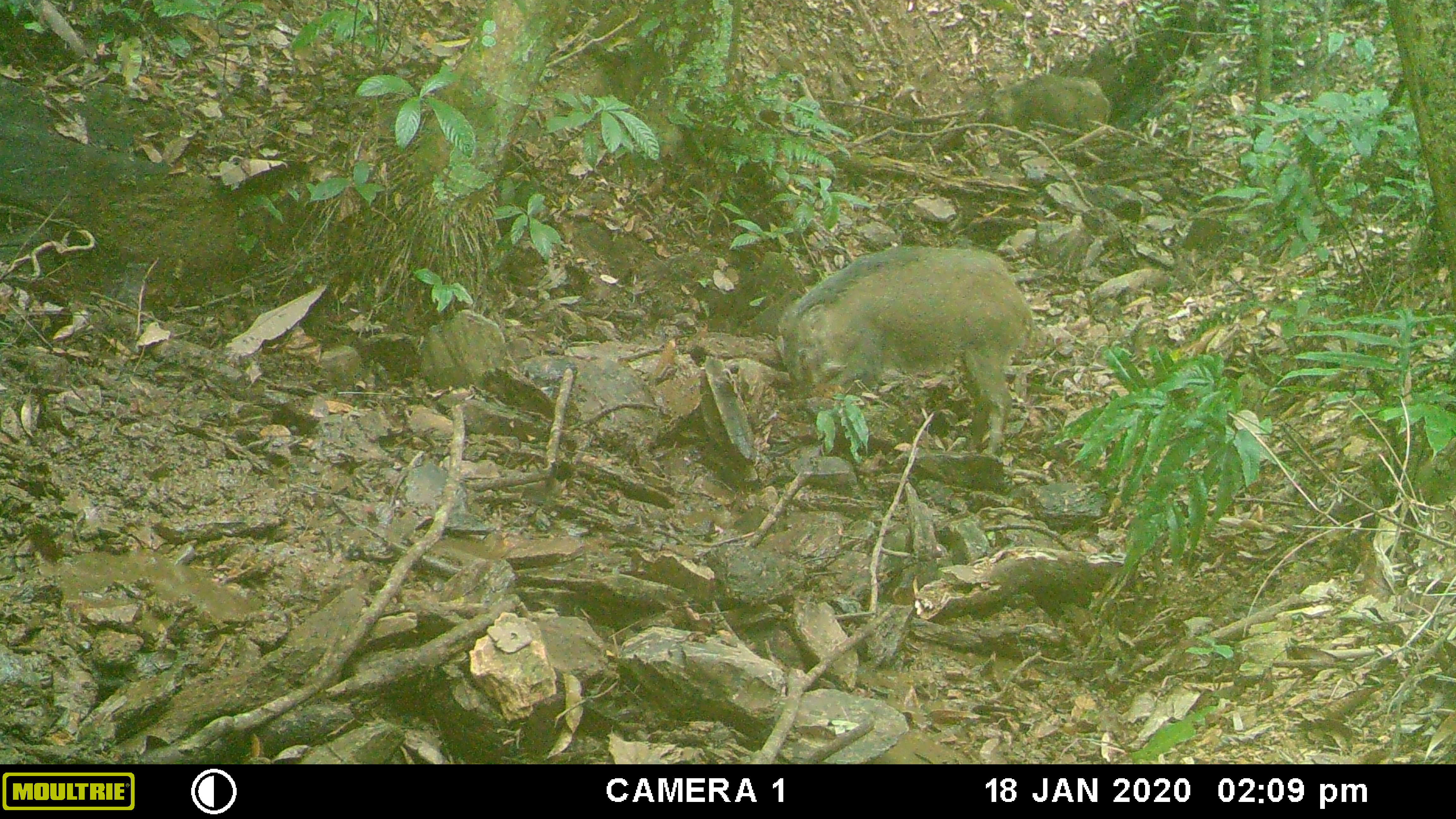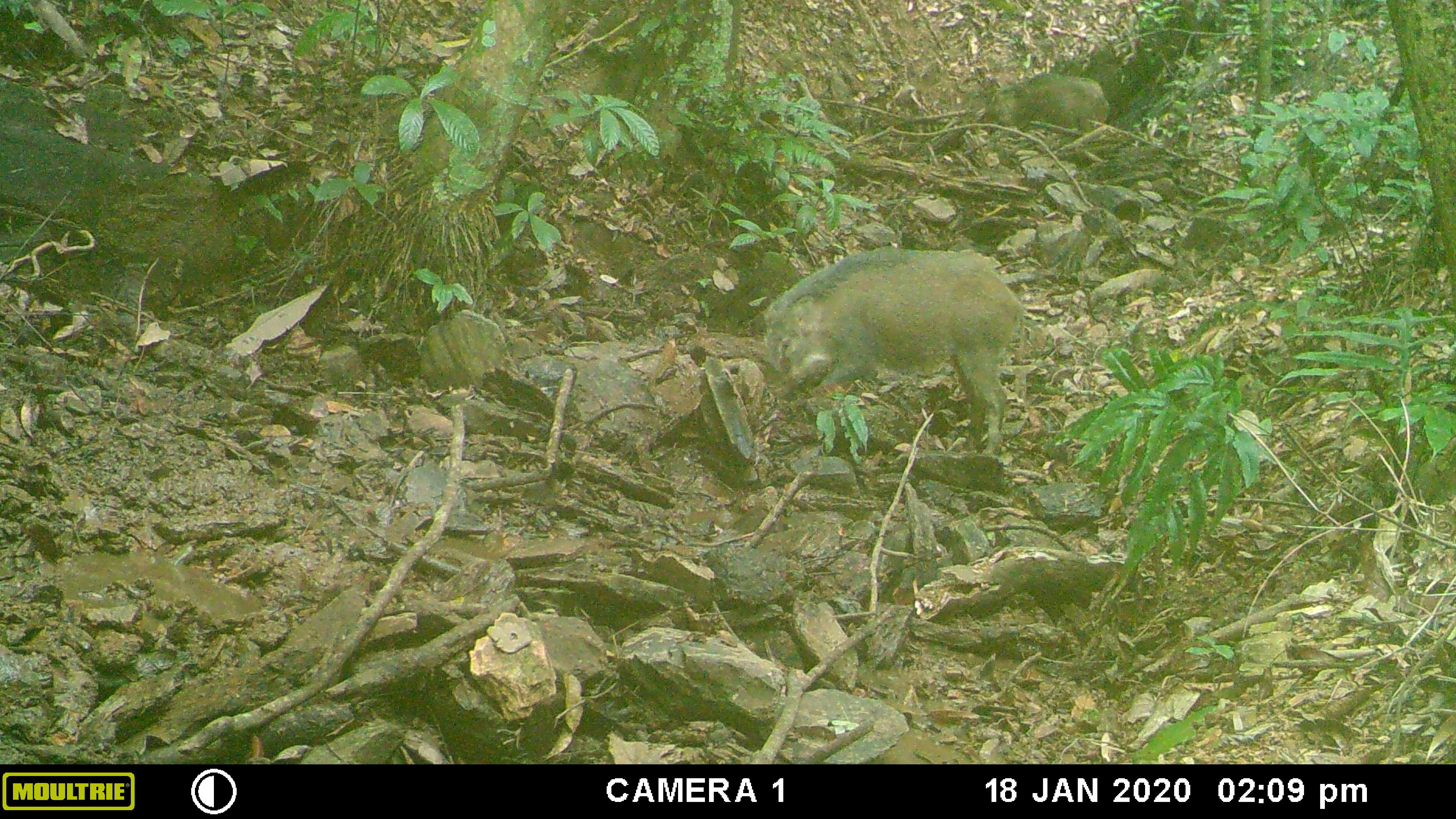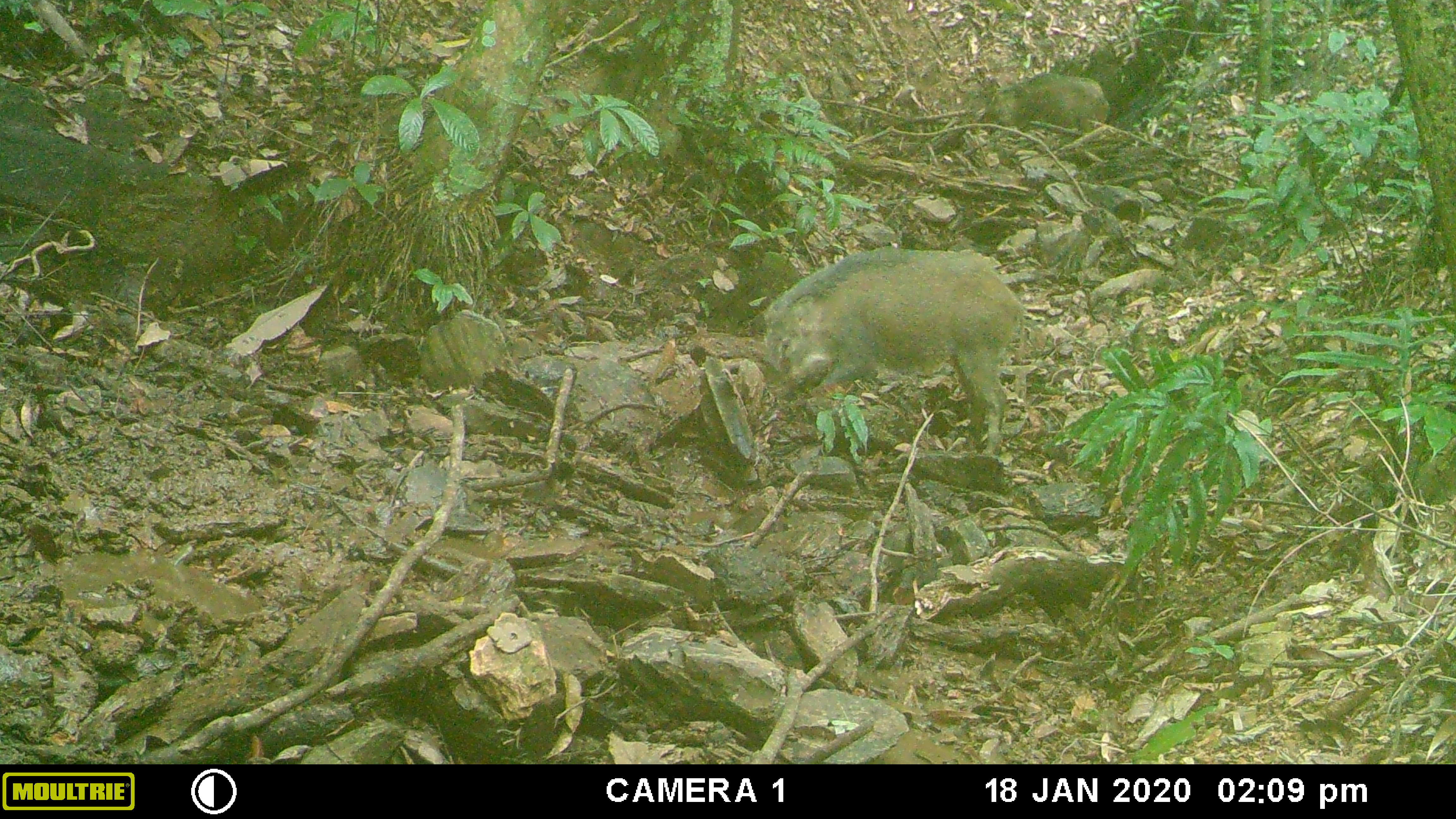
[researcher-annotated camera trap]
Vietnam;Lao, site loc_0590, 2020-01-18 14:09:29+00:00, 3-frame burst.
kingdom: Animalia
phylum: Chordata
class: Mammalia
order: Artiodactyla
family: Suidae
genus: Sus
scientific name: Sus scrofa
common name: eurasian wild pig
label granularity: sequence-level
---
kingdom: Animalia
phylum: Chordata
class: Aves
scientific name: Aves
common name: bird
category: unidentified bird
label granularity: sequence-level